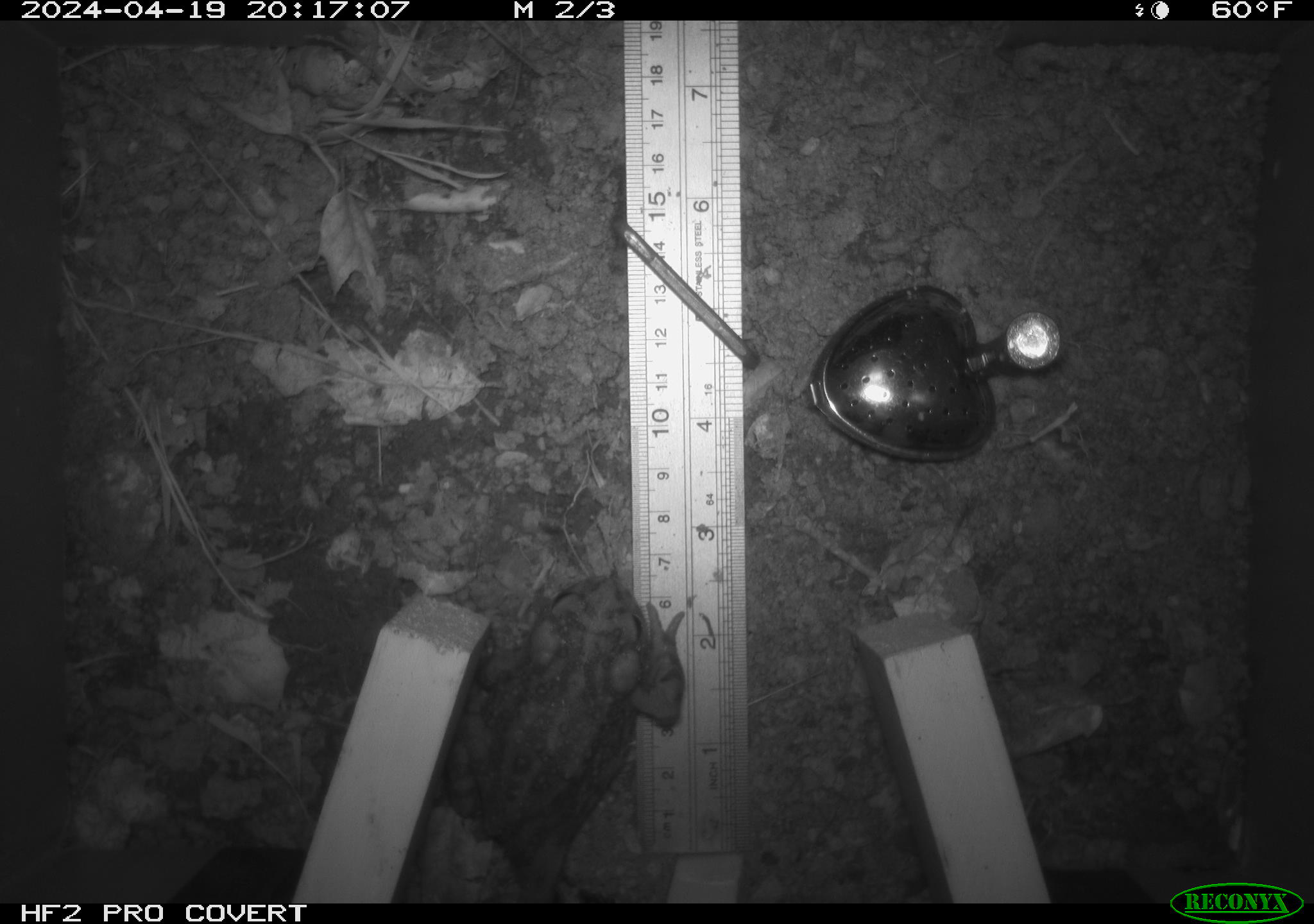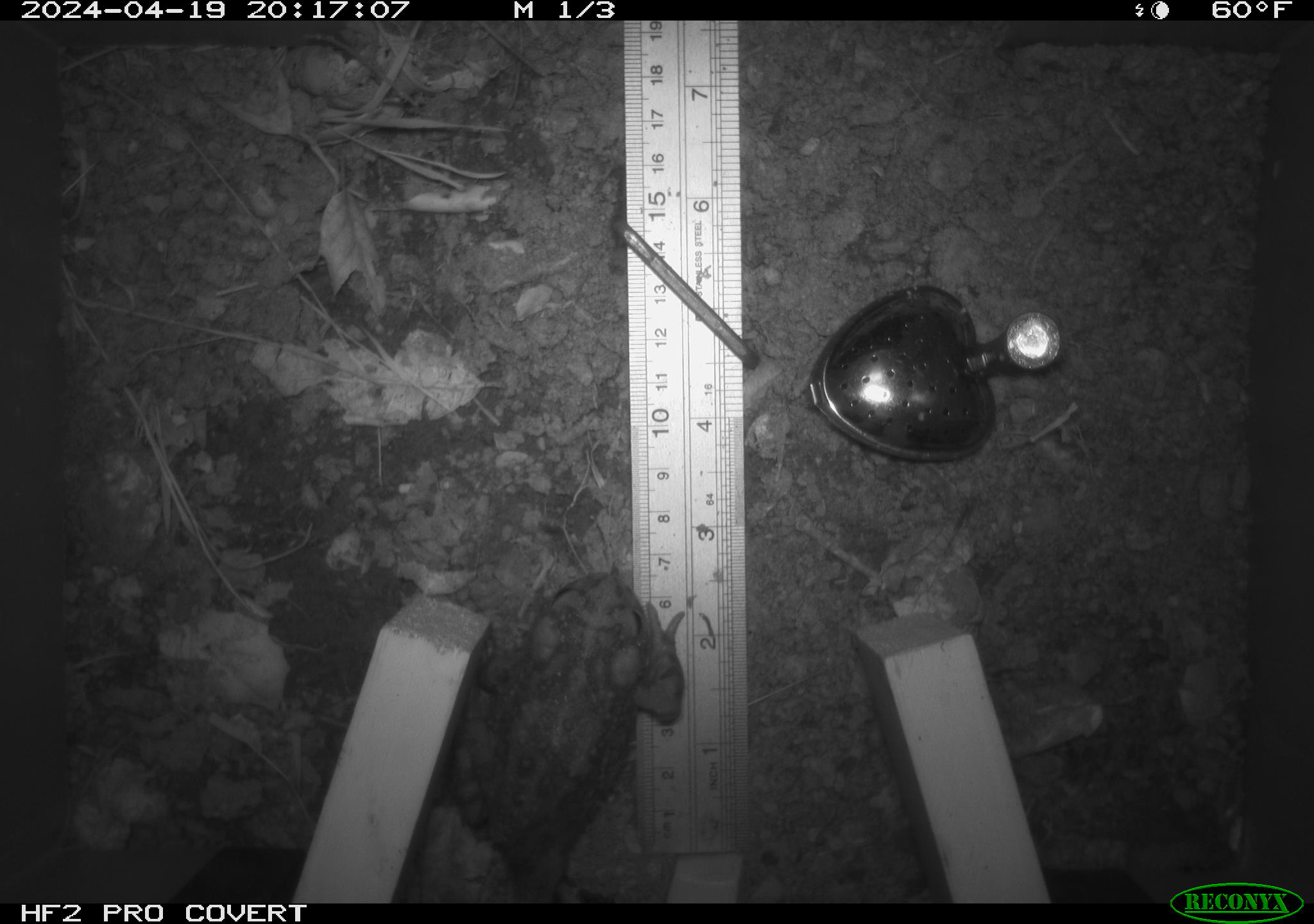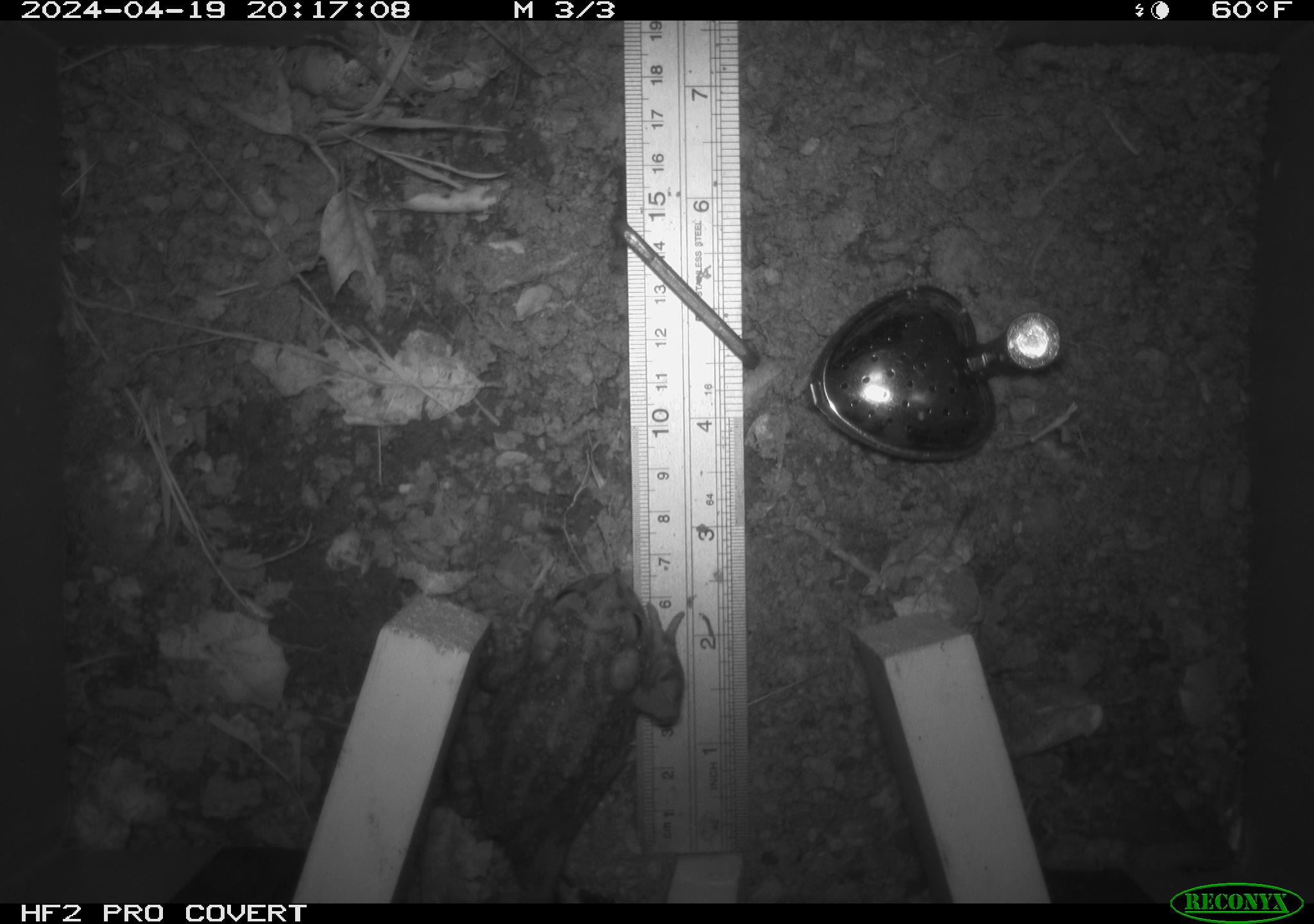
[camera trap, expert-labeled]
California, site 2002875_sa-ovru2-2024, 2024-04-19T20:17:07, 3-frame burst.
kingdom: Animalia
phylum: Chordata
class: Amphibia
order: Anura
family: Bufonidae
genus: Anaxyrus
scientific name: Anaxyrus boreas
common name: western toad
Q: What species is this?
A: Western toad (Anaxyrus boreas).